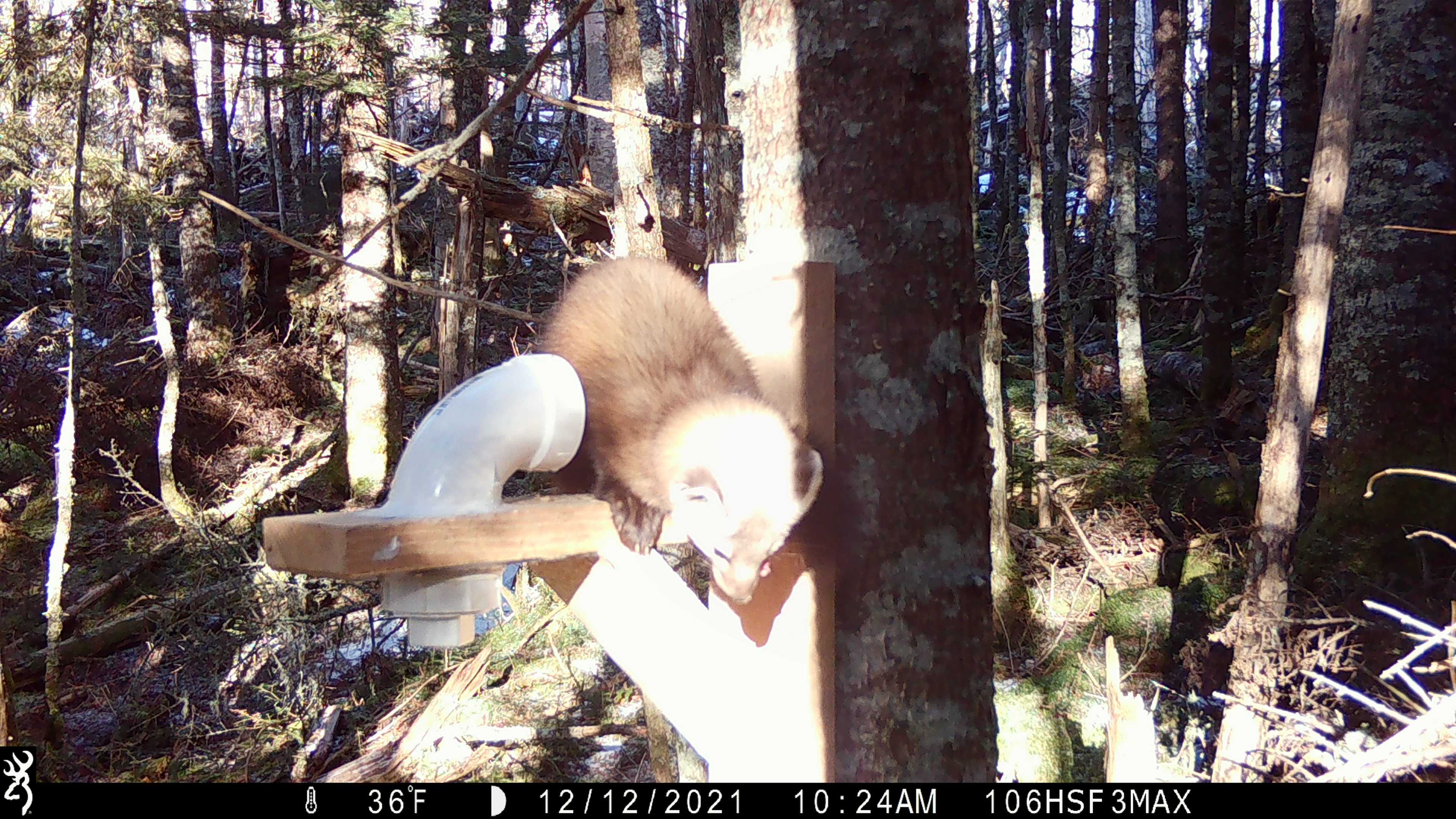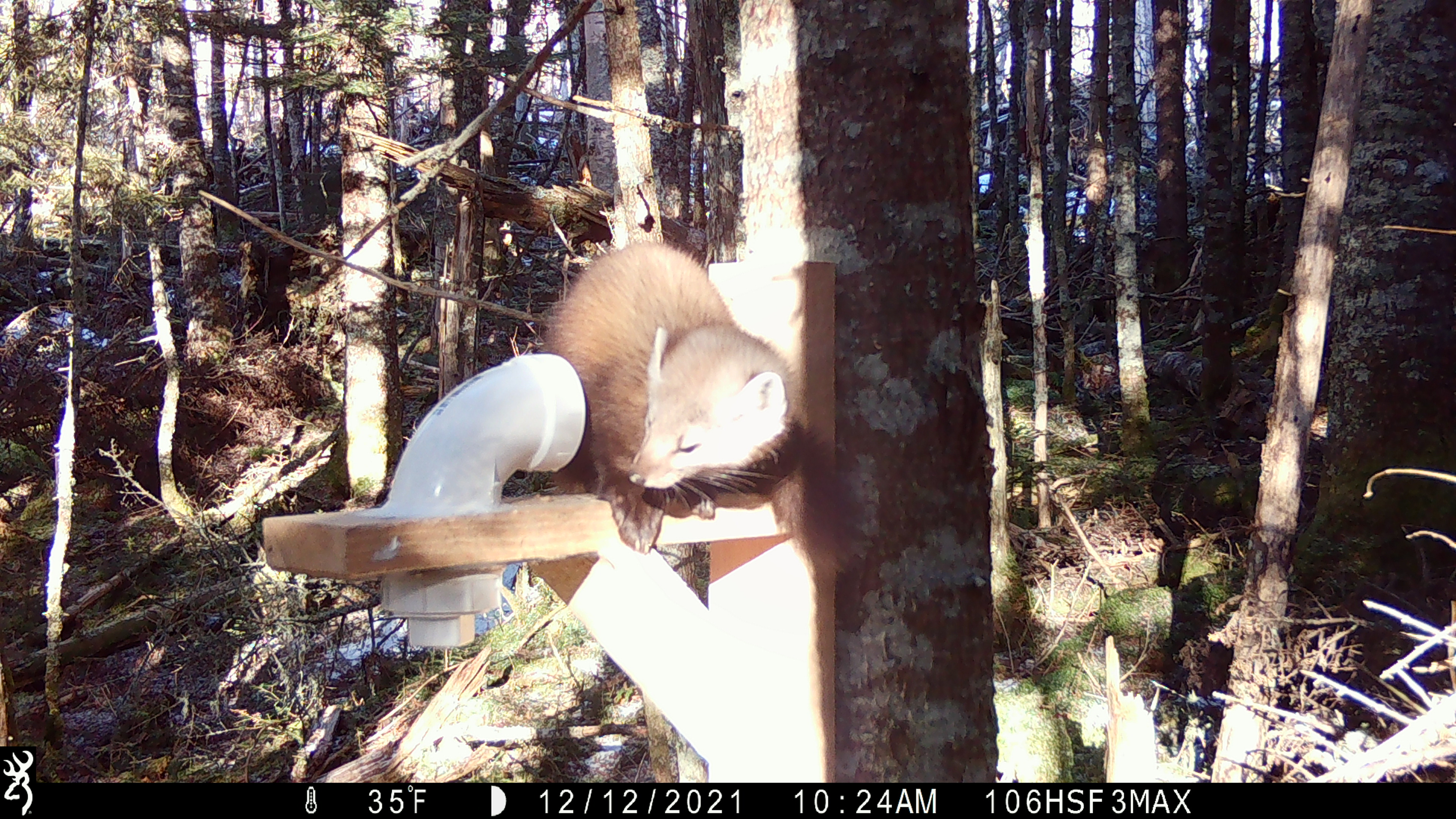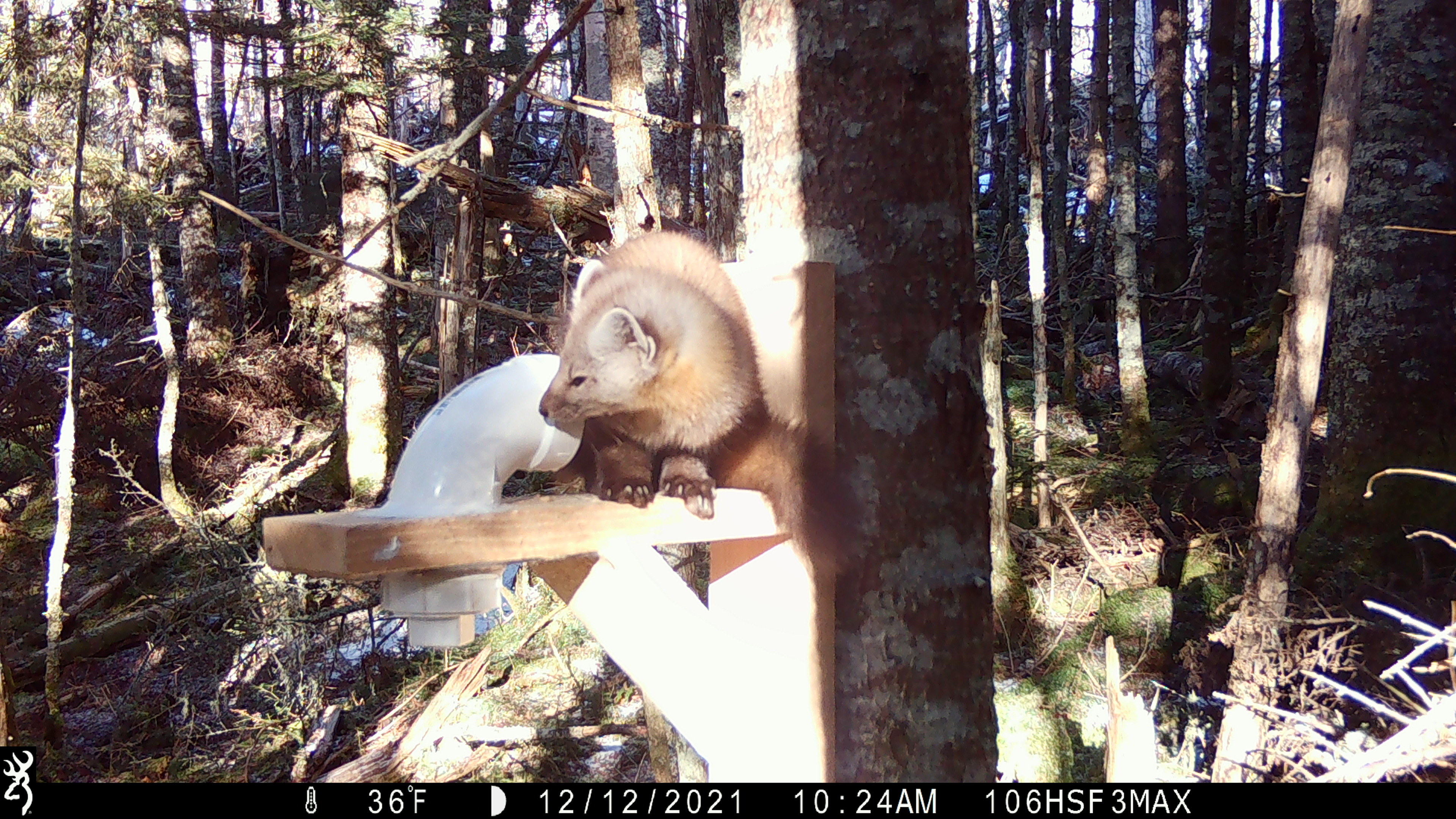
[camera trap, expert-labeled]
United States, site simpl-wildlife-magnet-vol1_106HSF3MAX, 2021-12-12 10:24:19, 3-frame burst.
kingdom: Animalia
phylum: Chordata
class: Mammalia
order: Carnivora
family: Mustelidae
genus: Martes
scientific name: Martes americana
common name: american marten